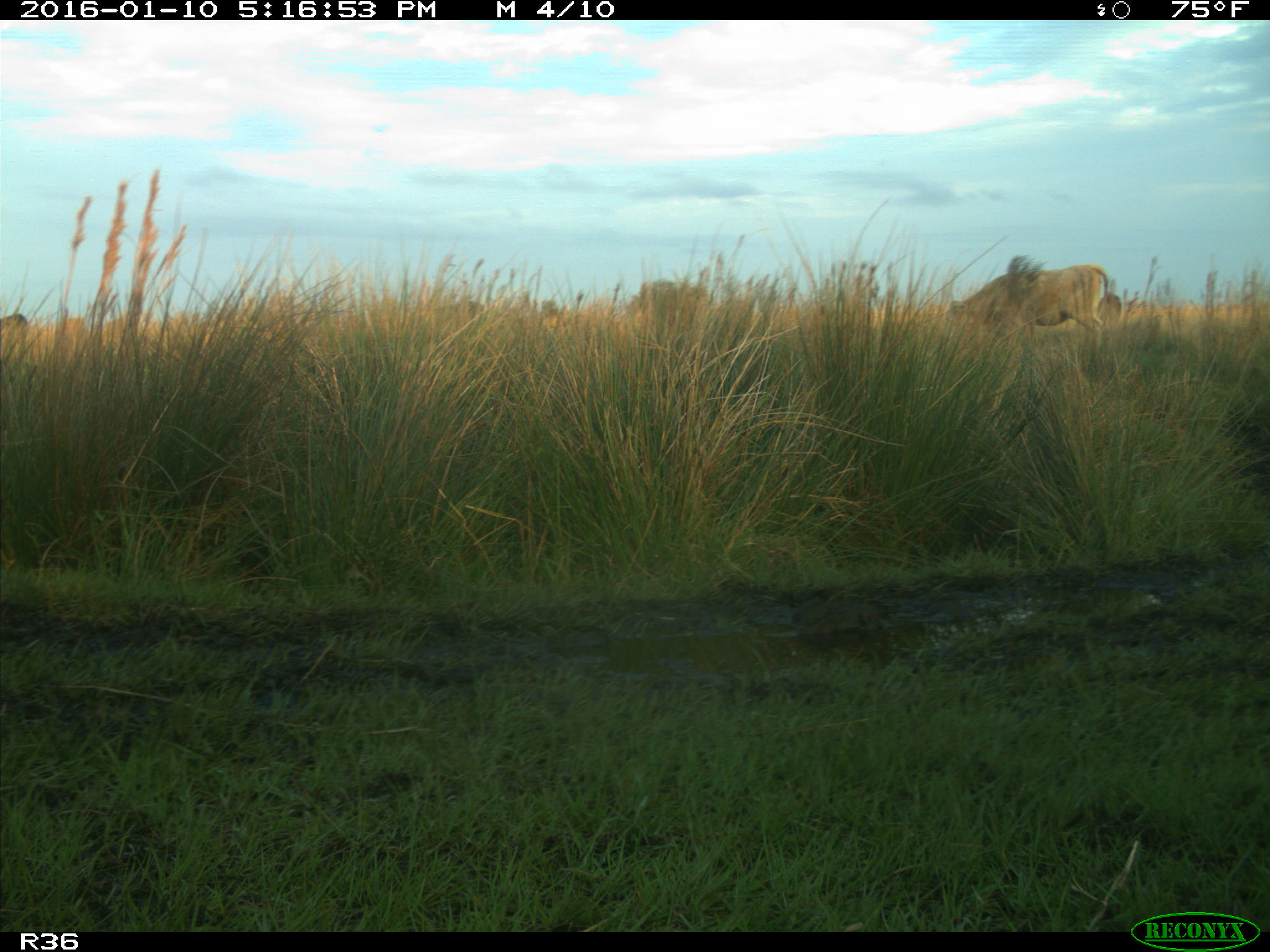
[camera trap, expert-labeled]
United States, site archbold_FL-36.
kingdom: Animalia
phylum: Chordata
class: Mammalia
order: Artiodactyla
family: Bovidae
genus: Bos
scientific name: Bos taurus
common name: domestic cow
Bos taurus (domestic cow).